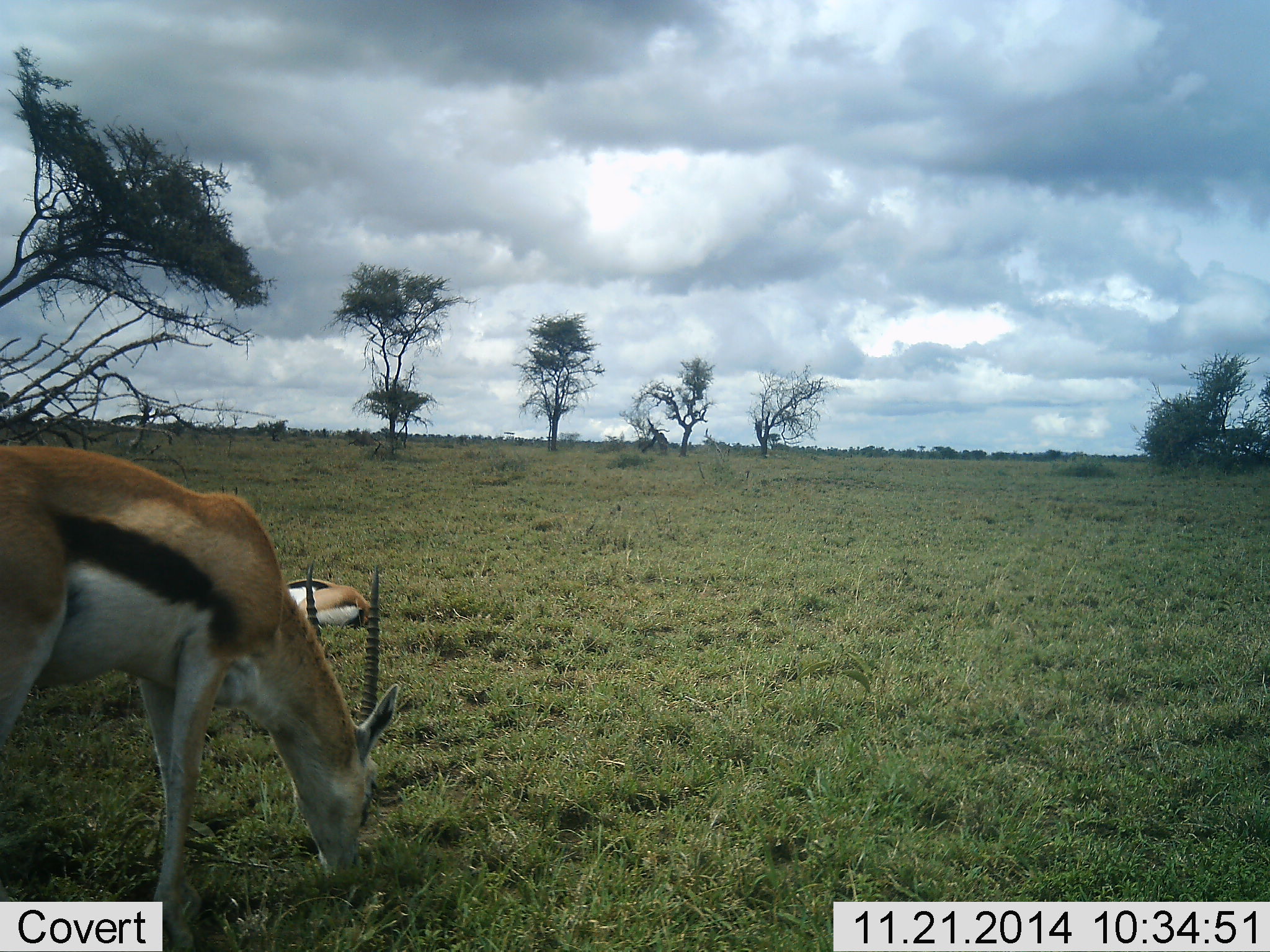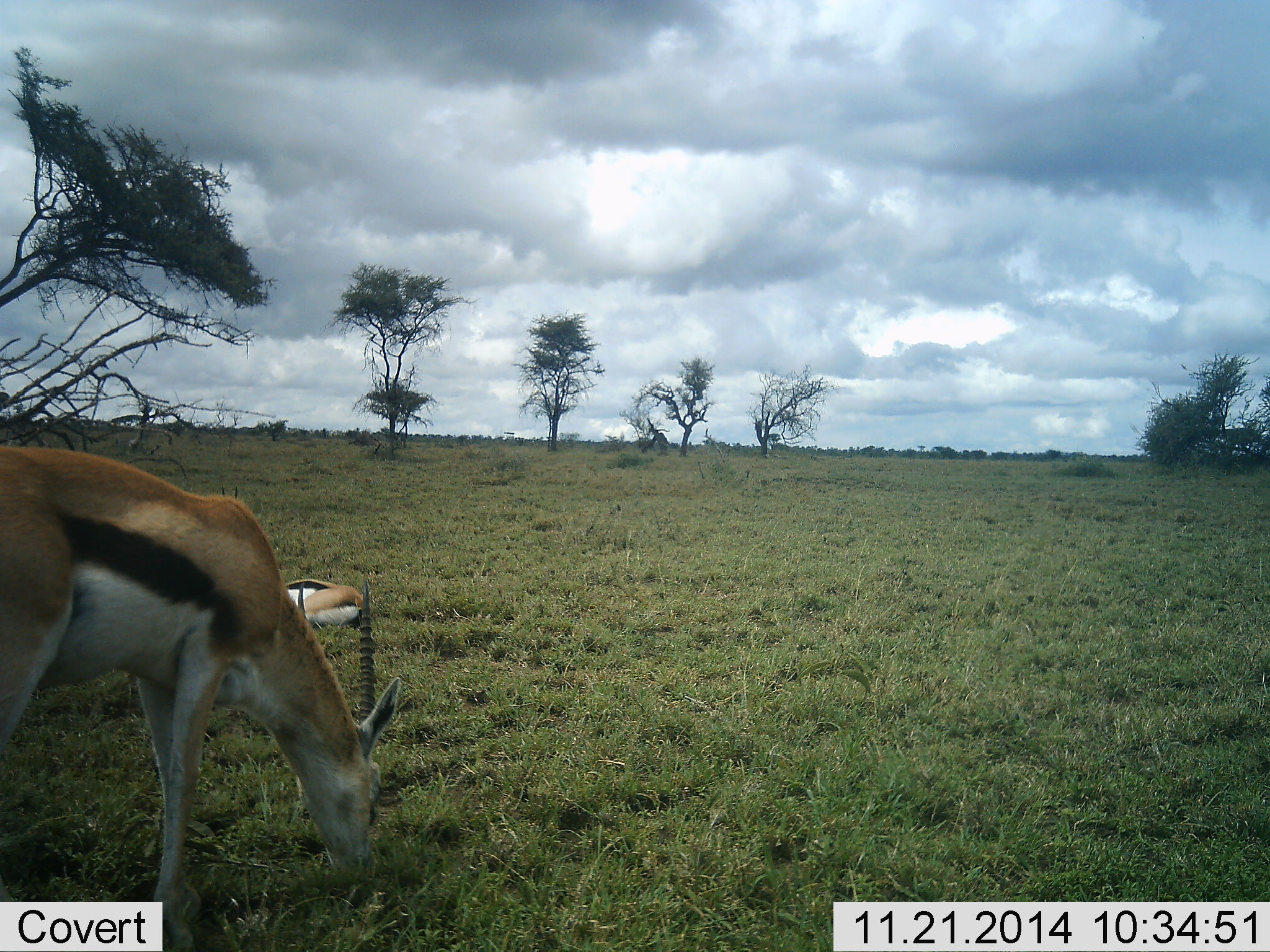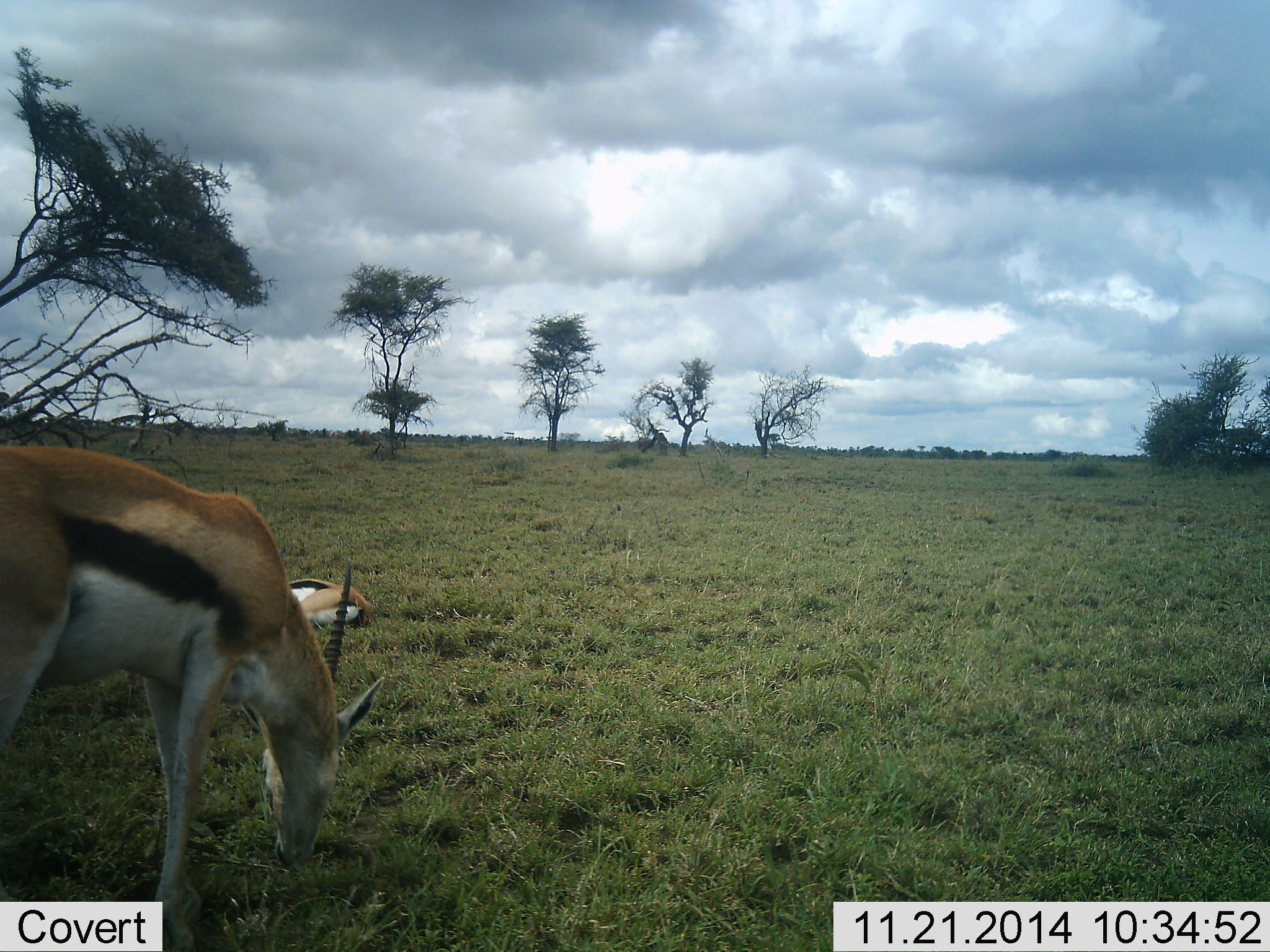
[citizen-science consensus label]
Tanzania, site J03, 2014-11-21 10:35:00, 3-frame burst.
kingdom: Animalia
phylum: Chordata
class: Mammalia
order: Artiodactyla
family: Bovidae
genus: Eudorcas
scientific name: Eudorcas thomsonii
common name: thomson's gazelle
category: gazellethomsons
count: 2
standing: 30%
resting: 90%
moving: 0%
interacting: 0%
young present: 0%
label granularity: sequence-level